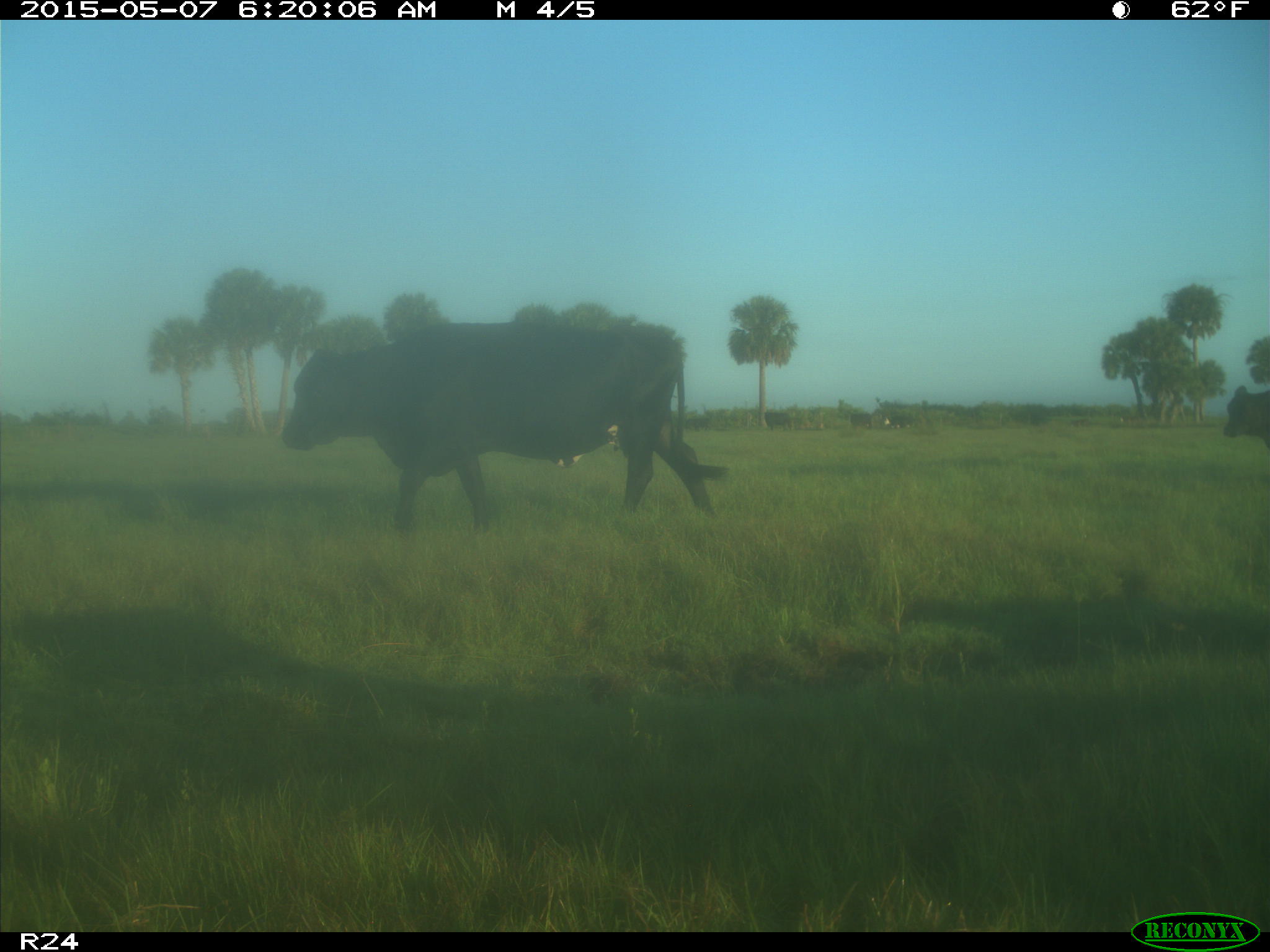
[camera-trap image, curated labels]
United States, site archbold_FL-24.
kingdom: Animalia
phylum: Chordata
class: Mammalia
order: Artiodactyla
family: Bovidae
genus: Bos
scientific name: Bos taurus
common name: domestic cow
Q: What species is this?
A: Bos taurus (domestic cow).